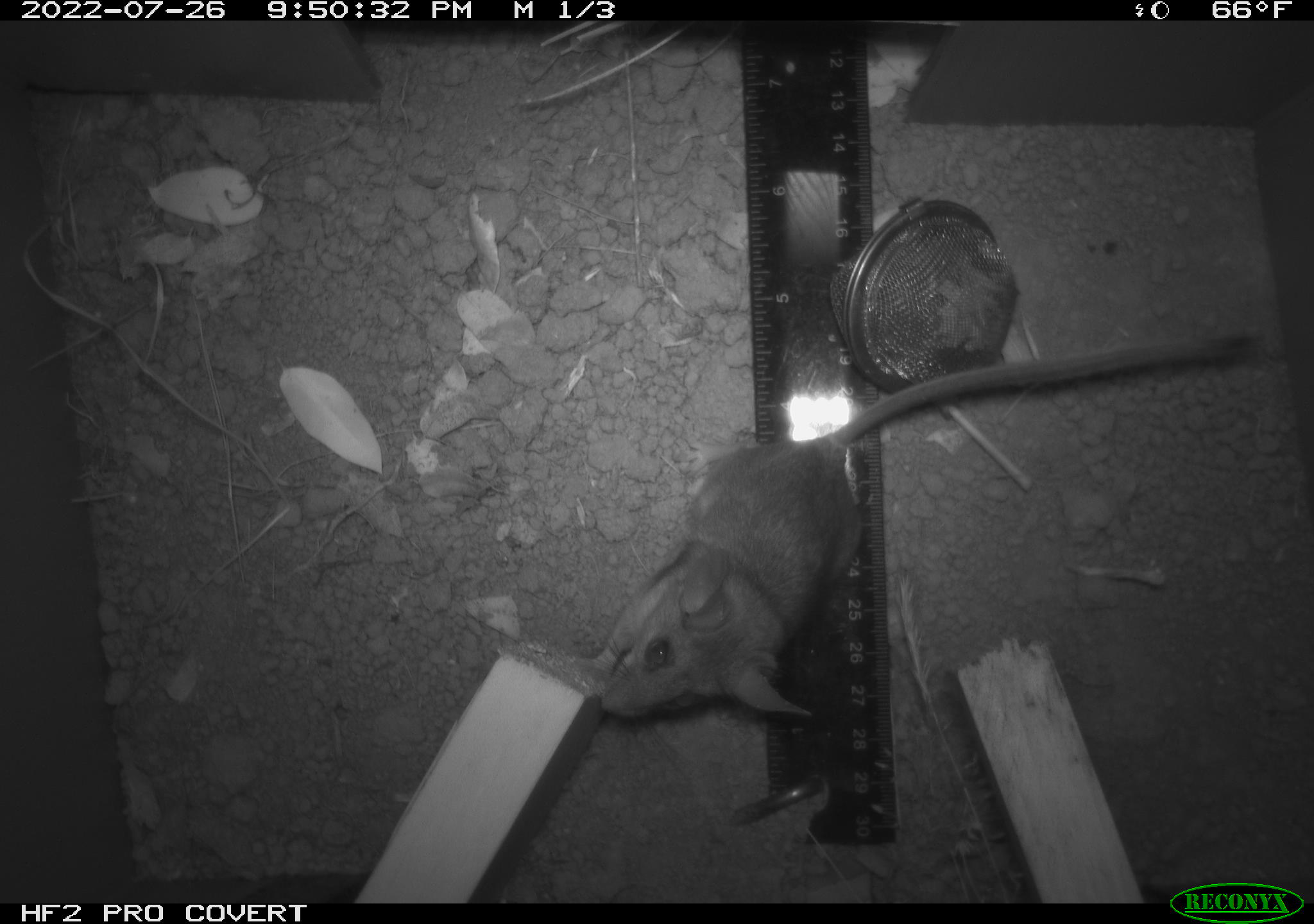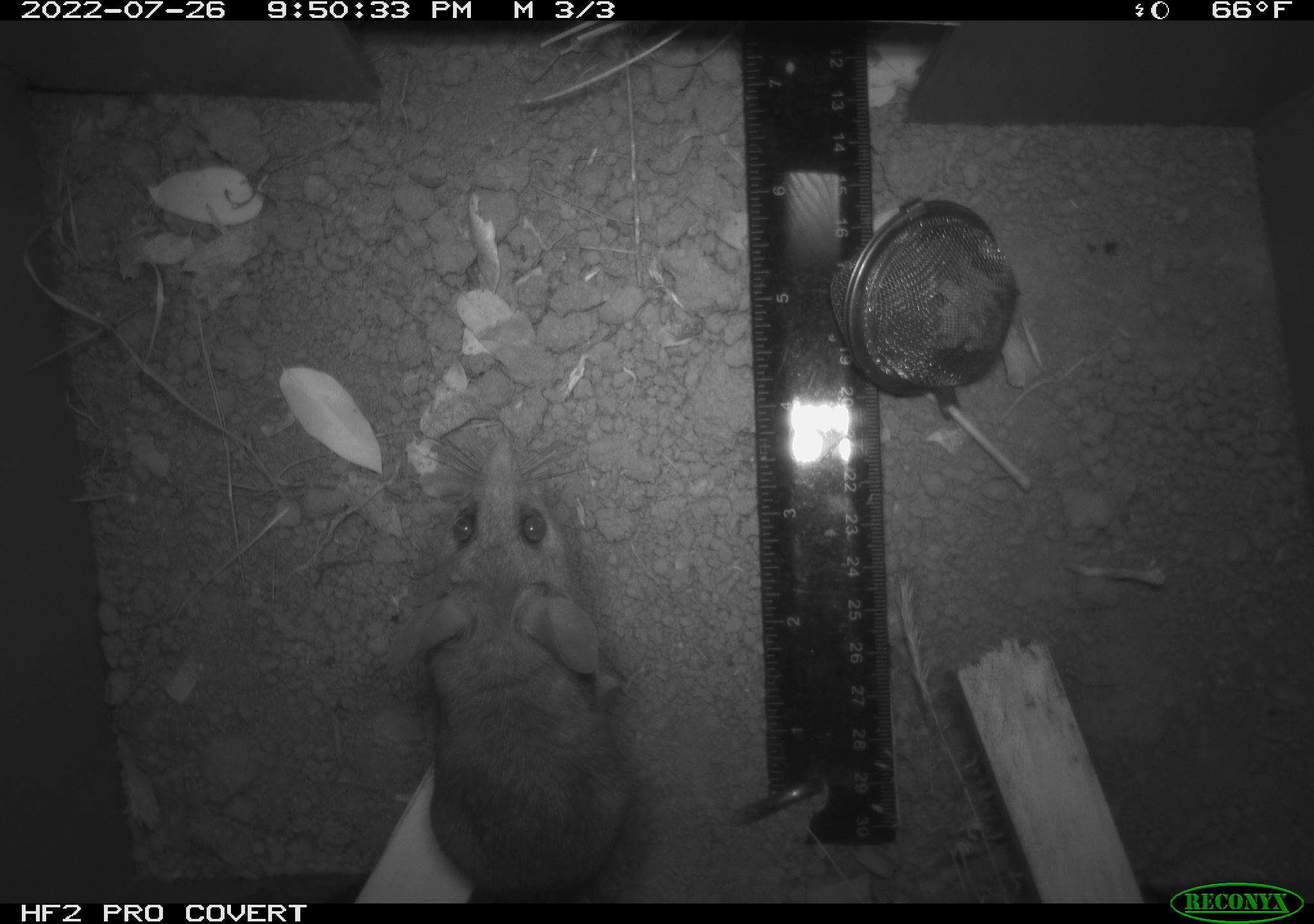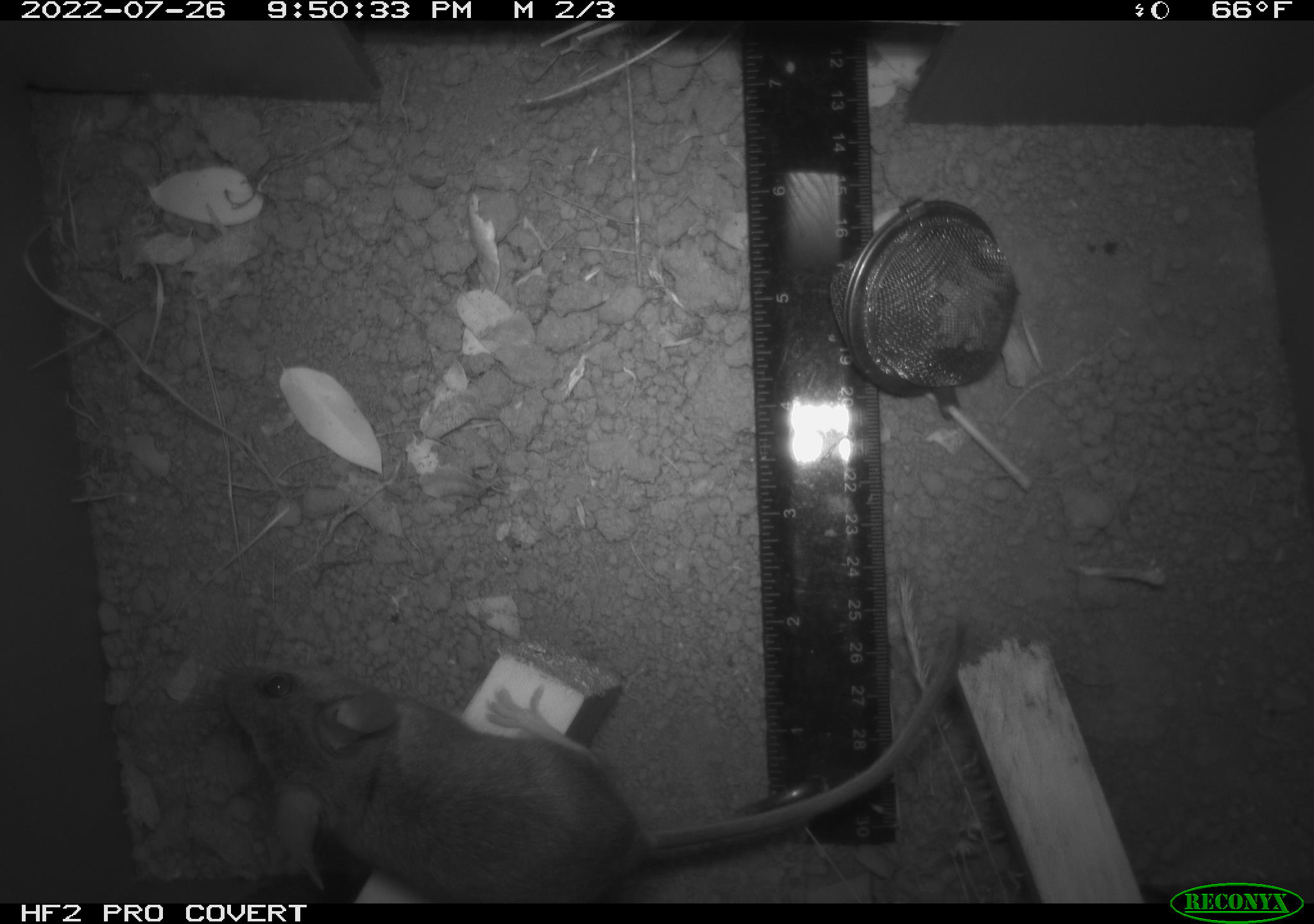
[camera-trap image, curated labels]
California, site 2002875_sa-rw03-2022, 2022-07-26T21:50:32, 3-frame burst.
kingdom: Animalia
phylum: Chordata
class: Mammalia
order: Rodentia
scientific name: Rodentia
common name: mouse species